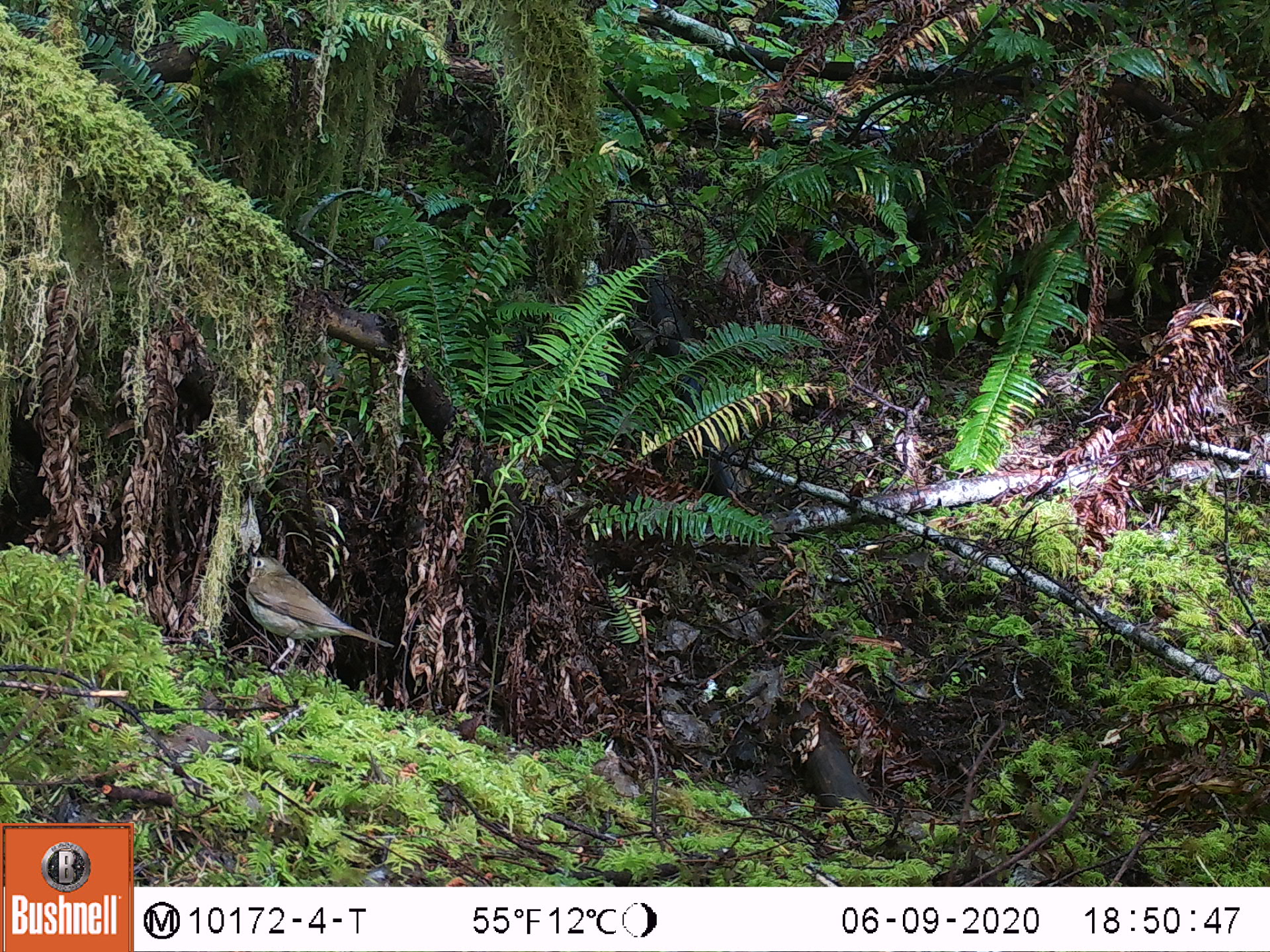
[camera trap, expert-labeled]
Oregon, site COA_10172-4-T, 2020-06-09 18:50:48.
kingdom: Animalia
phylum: Chordata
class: Aves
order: Passeriformes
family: Turdidae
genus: Catharus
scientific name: Catharus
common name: brown thrushes and nightingale-thrushes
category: catharus species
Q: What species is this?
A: Catharus species (brown thrushes and nightingale-thrushes) (Catharus).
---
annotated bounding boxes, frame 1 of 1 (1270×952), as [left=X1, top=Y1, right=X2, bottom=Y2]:
catharus species: [left=235, top=538, right=408, bottom=707]